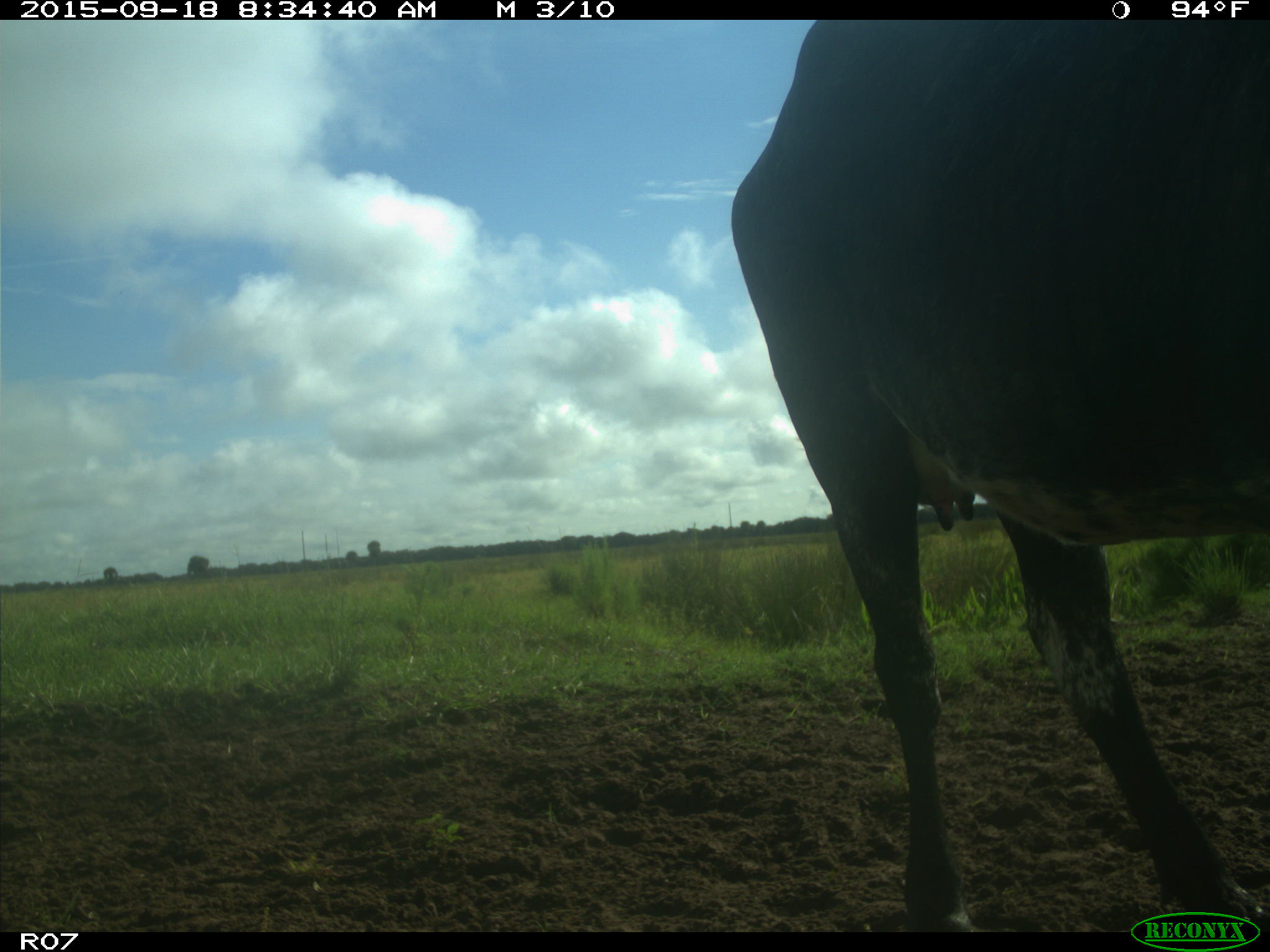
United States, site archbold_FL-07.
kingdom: Animalia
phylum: Chordata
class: Mammalia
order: Artiodactyla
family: Bovidae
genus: Bos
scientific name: Bos taurus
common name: domestic cow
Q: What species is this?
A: Bos taurus (domestic cow).